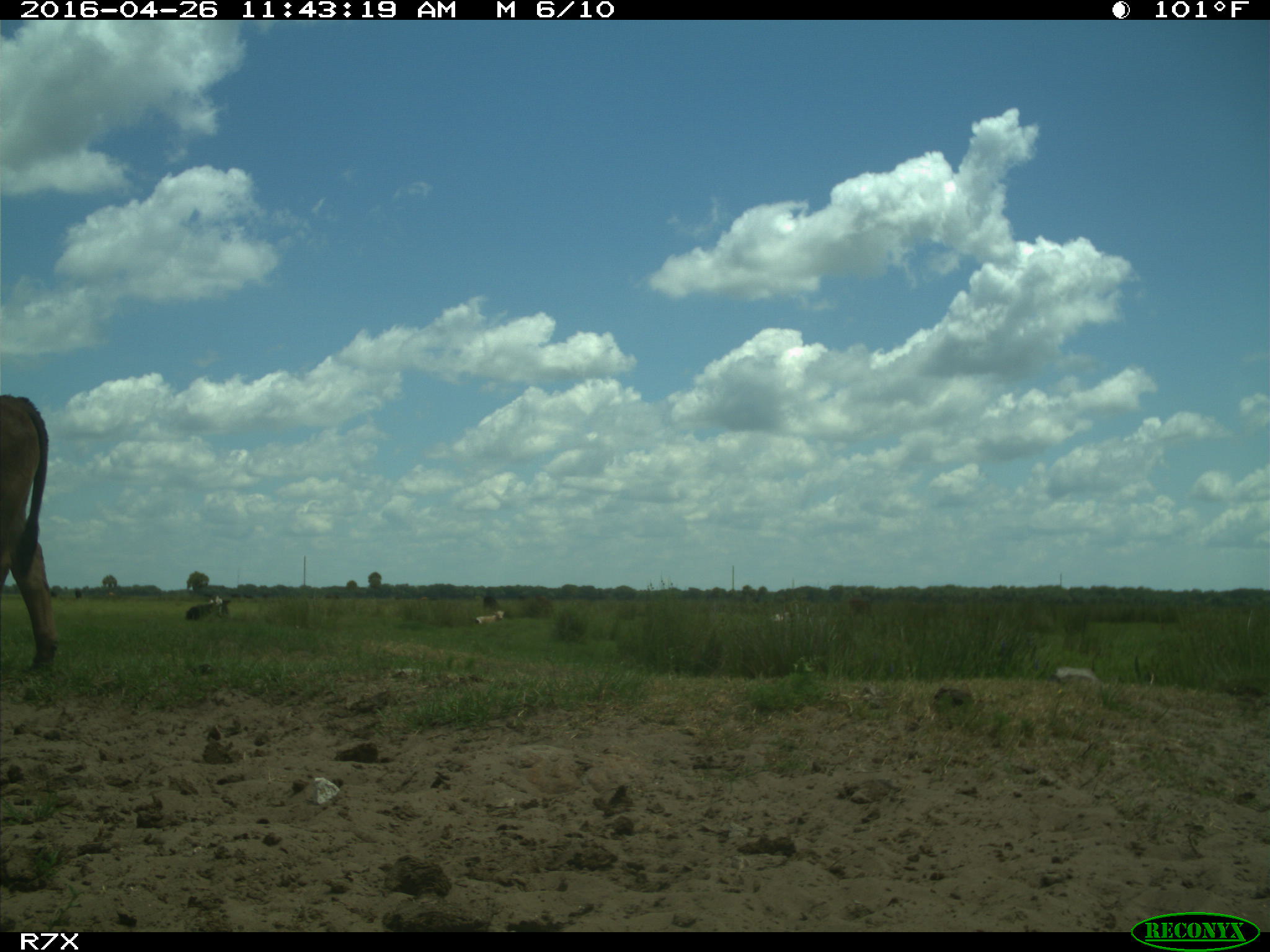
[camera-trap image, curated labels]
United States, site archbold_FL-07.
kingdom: Animalia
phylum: Chordata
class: Mammalia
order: Artiodactyla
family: Bovidae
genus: Bos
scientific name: Bos taurus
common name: domestic cow